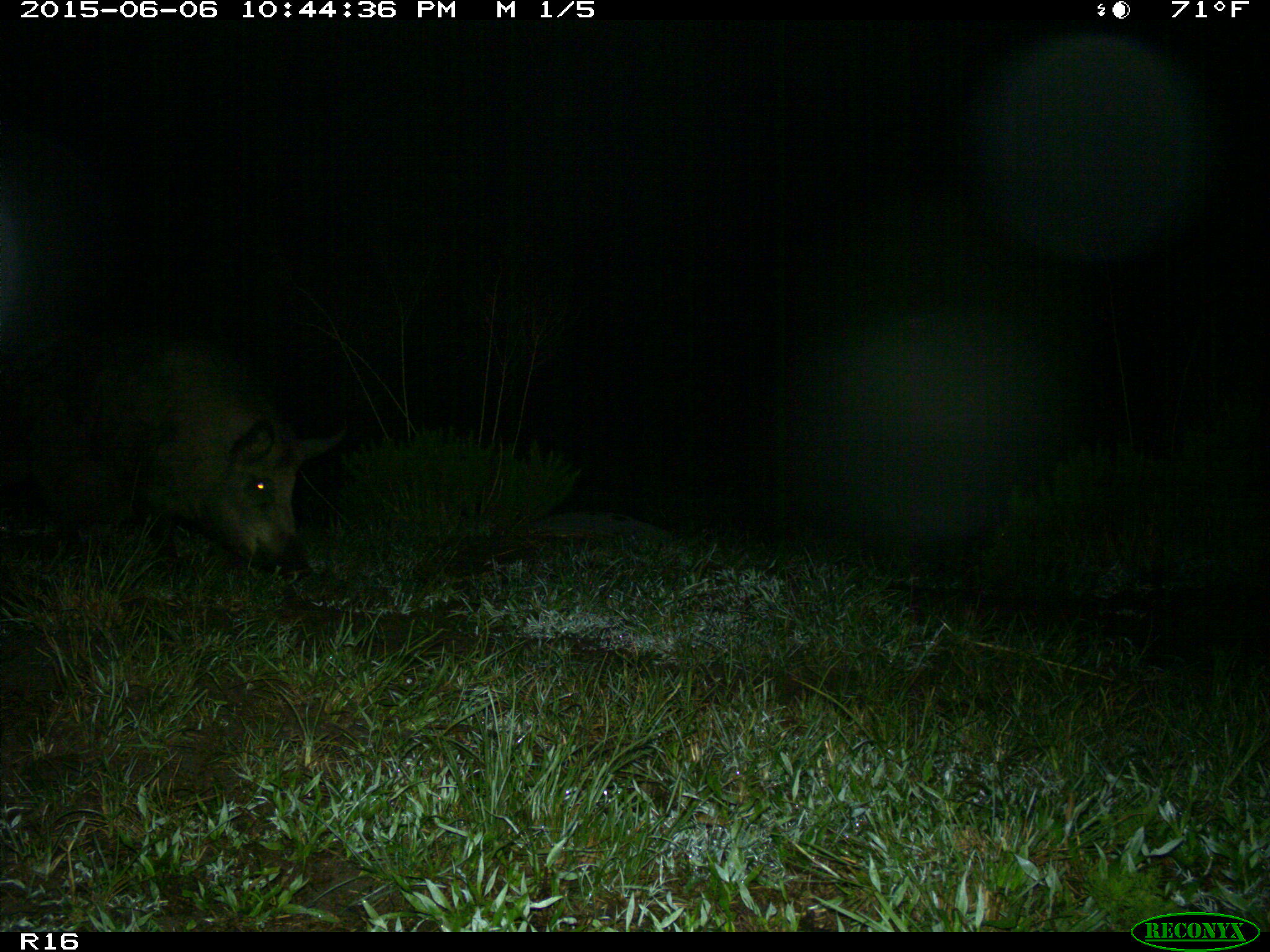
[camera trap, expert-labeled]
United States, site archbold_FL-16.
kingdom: Animalia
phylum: Chordata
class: Mammalia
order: Artiodactyla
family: Suidae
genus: Sus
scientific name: Sus scrofa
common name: wild boar